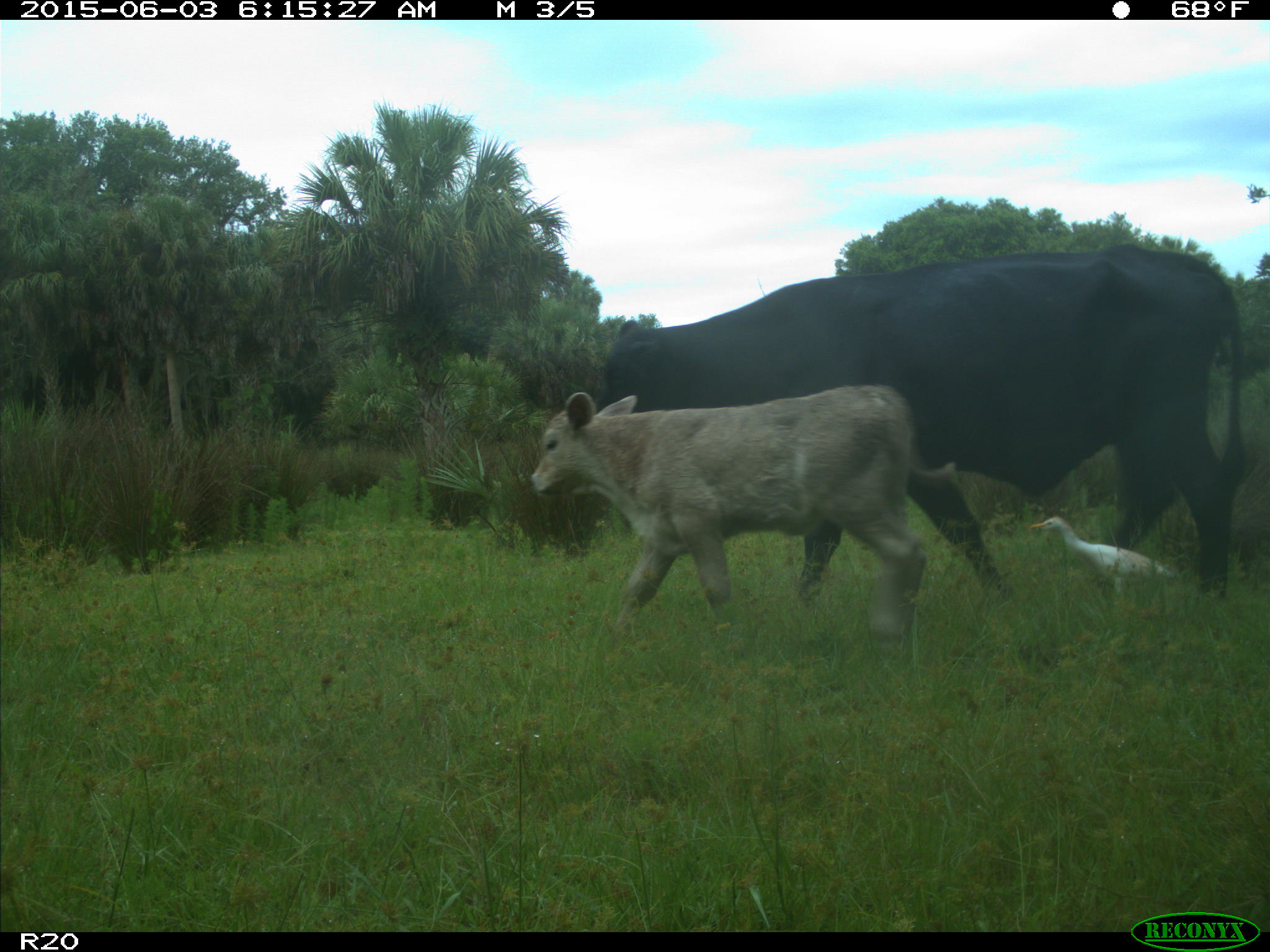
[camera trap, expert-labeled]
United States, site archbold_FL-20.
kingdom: Animalia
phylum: Chordata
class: Mammalia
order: Artiodactyla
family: Bovidae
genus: Bos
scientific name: Bos taurus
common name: domestic cow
Bos taurus (domestic cow).